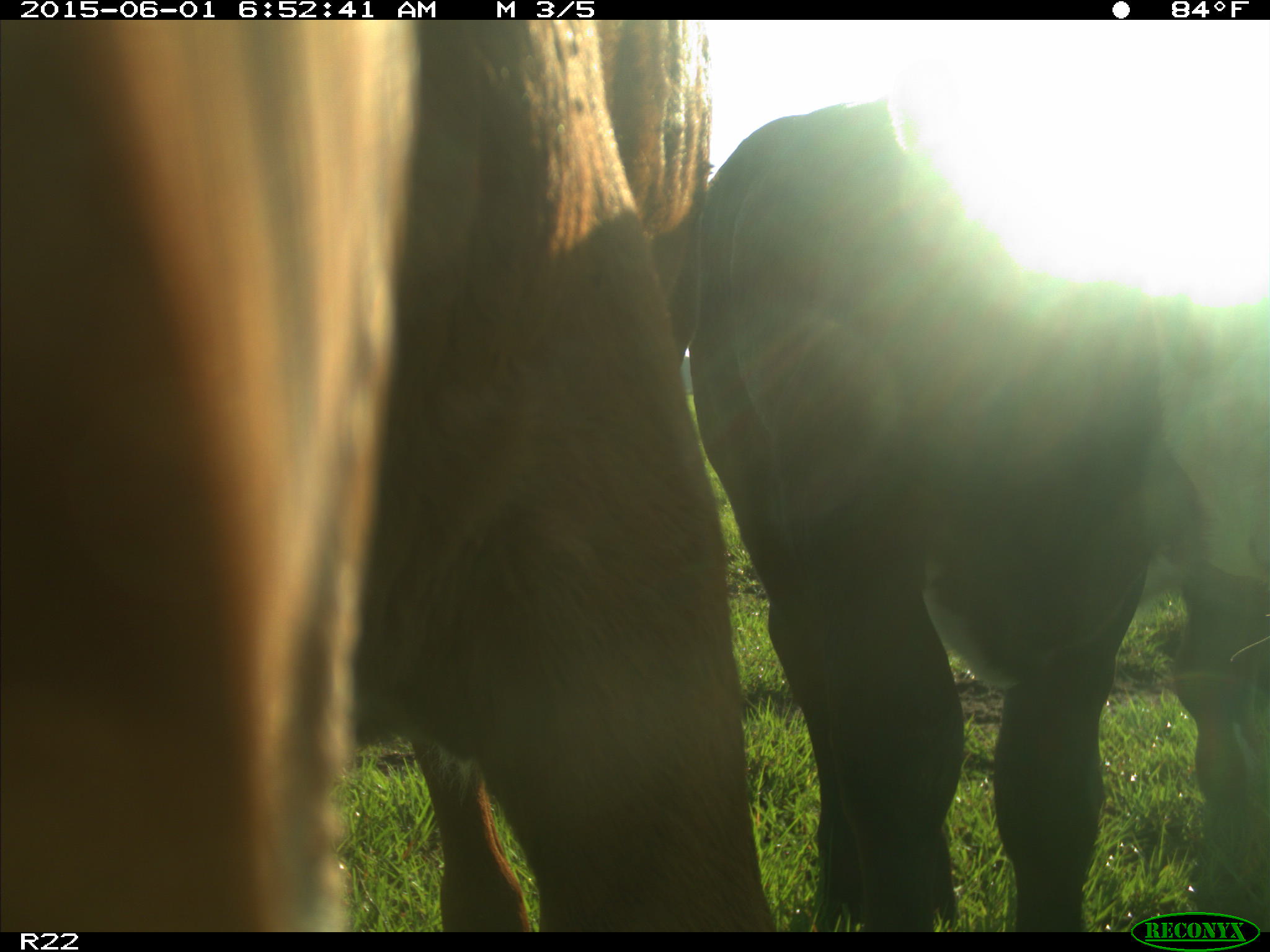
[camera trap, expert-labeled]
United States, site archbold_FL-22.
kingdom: Animalia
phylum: Chordata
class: Mammalia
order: Artiodactyla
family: Bovidae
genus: Bos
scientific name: Bos taurus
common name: domestic cow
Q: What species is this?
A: Bos taurus (domestic cow).